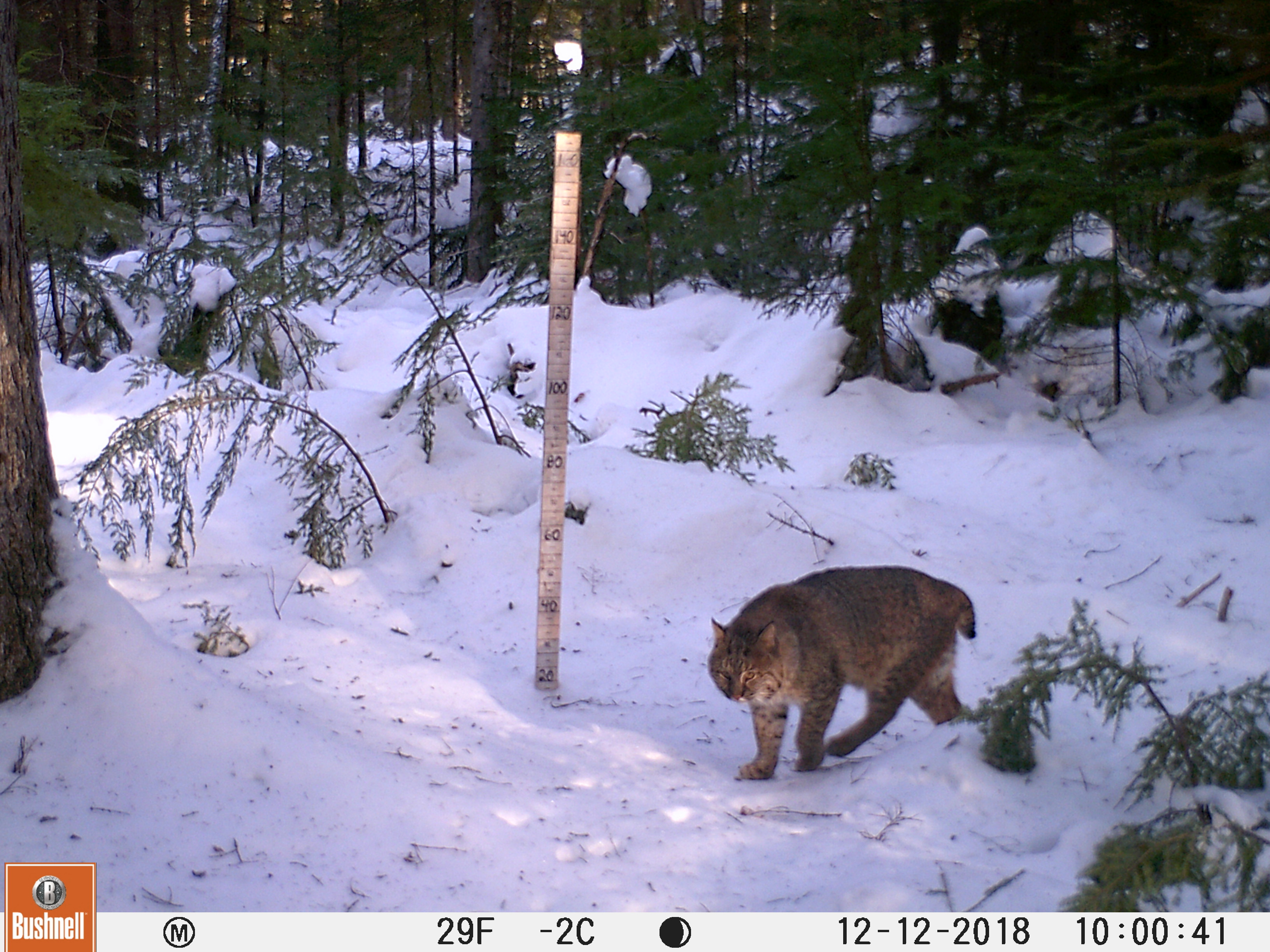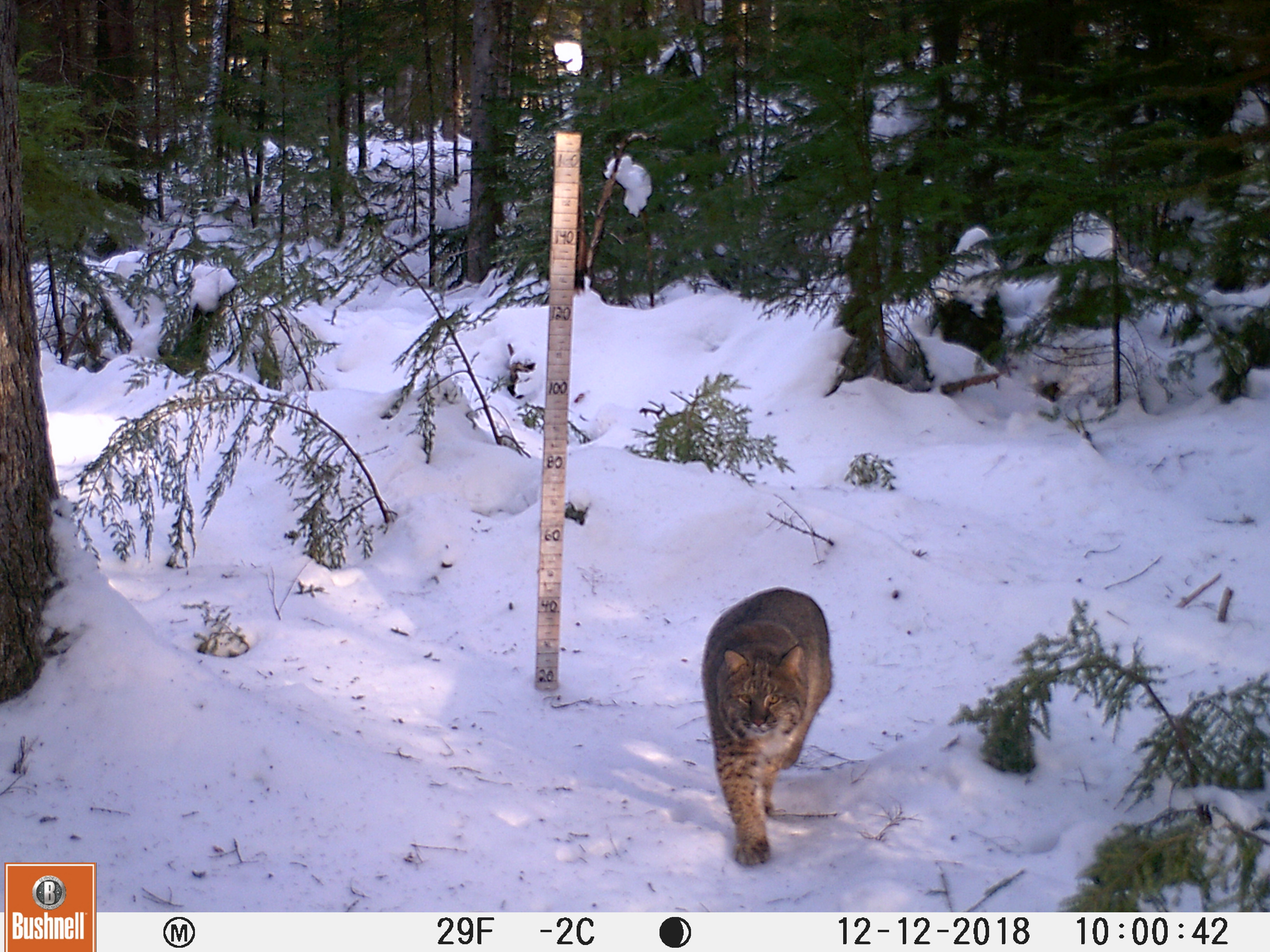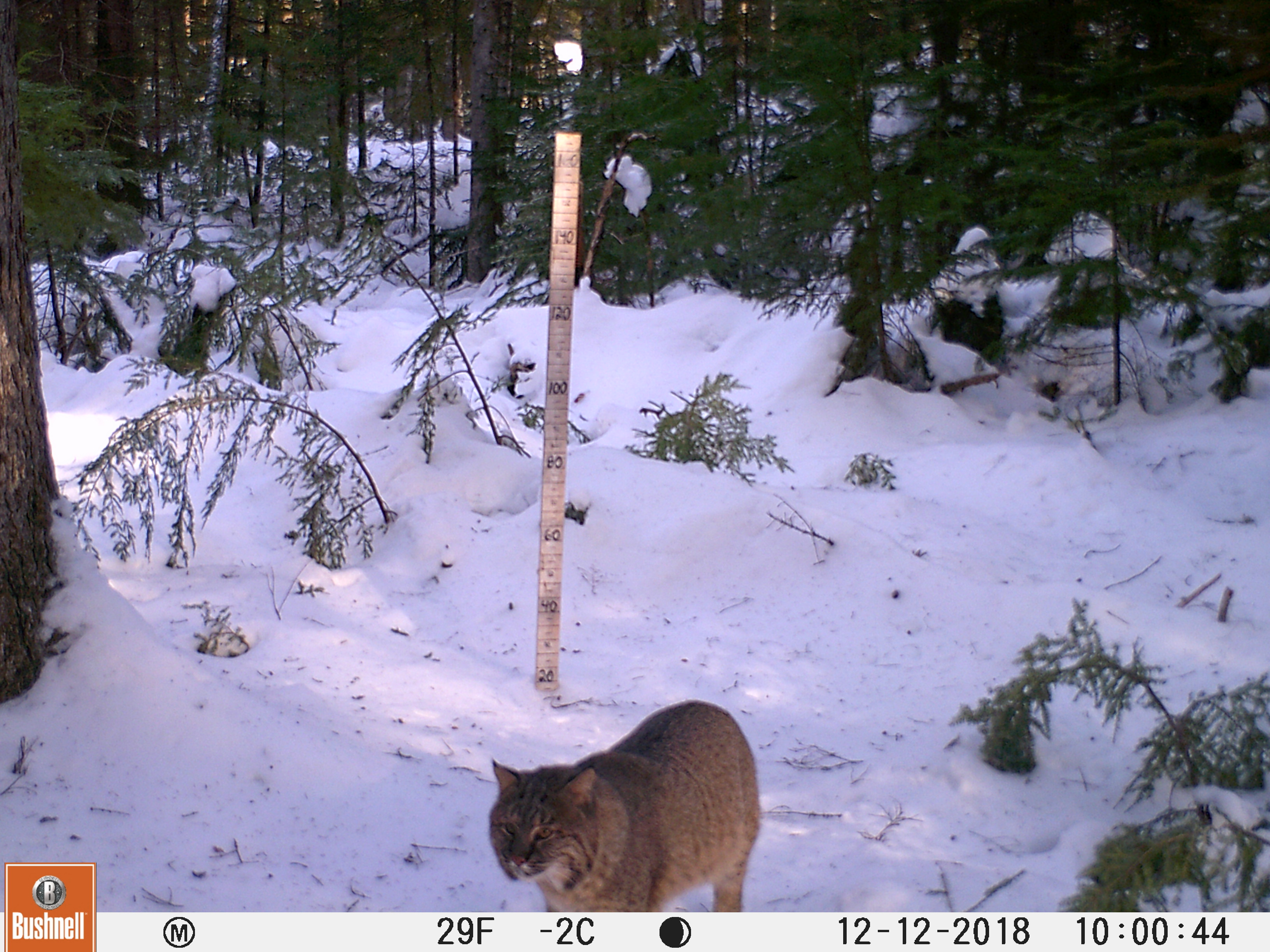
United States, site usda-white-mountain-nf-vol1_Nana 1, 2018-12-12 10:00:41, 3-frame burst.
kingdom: Animalia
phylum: Chordata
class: Mammalia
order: Carnivora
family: Felidae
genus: Lynx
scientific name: Lynx rufus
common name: bobcat